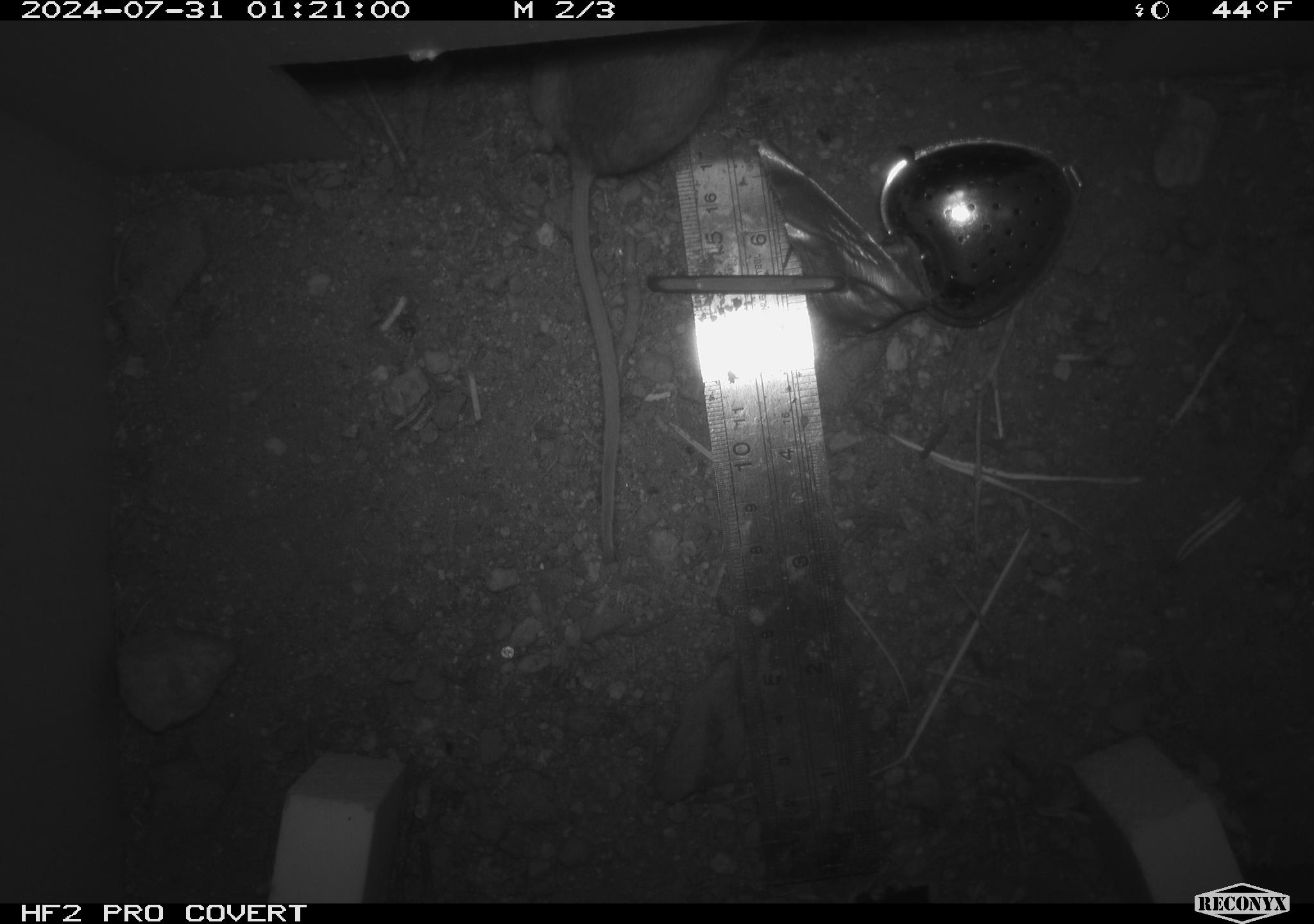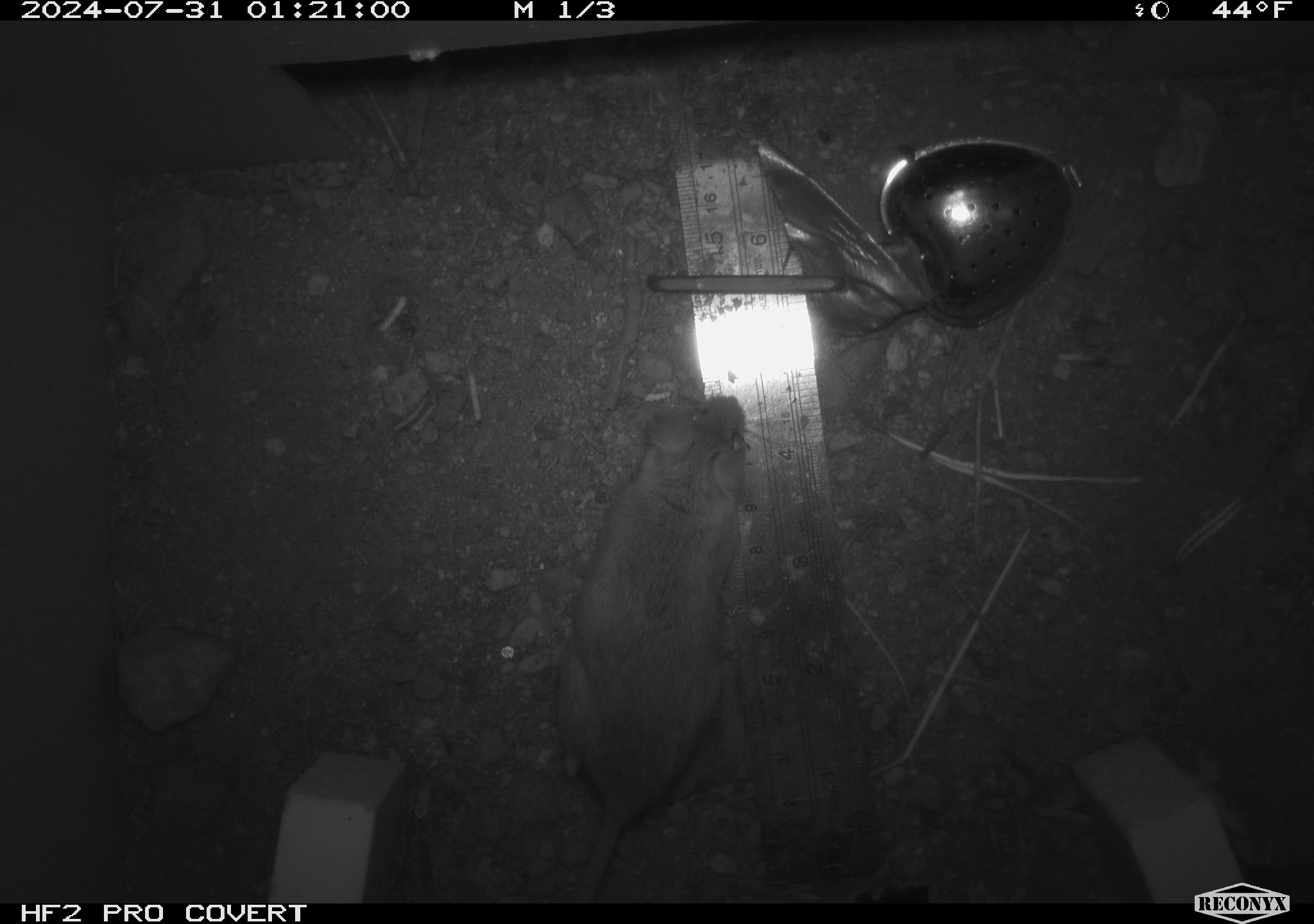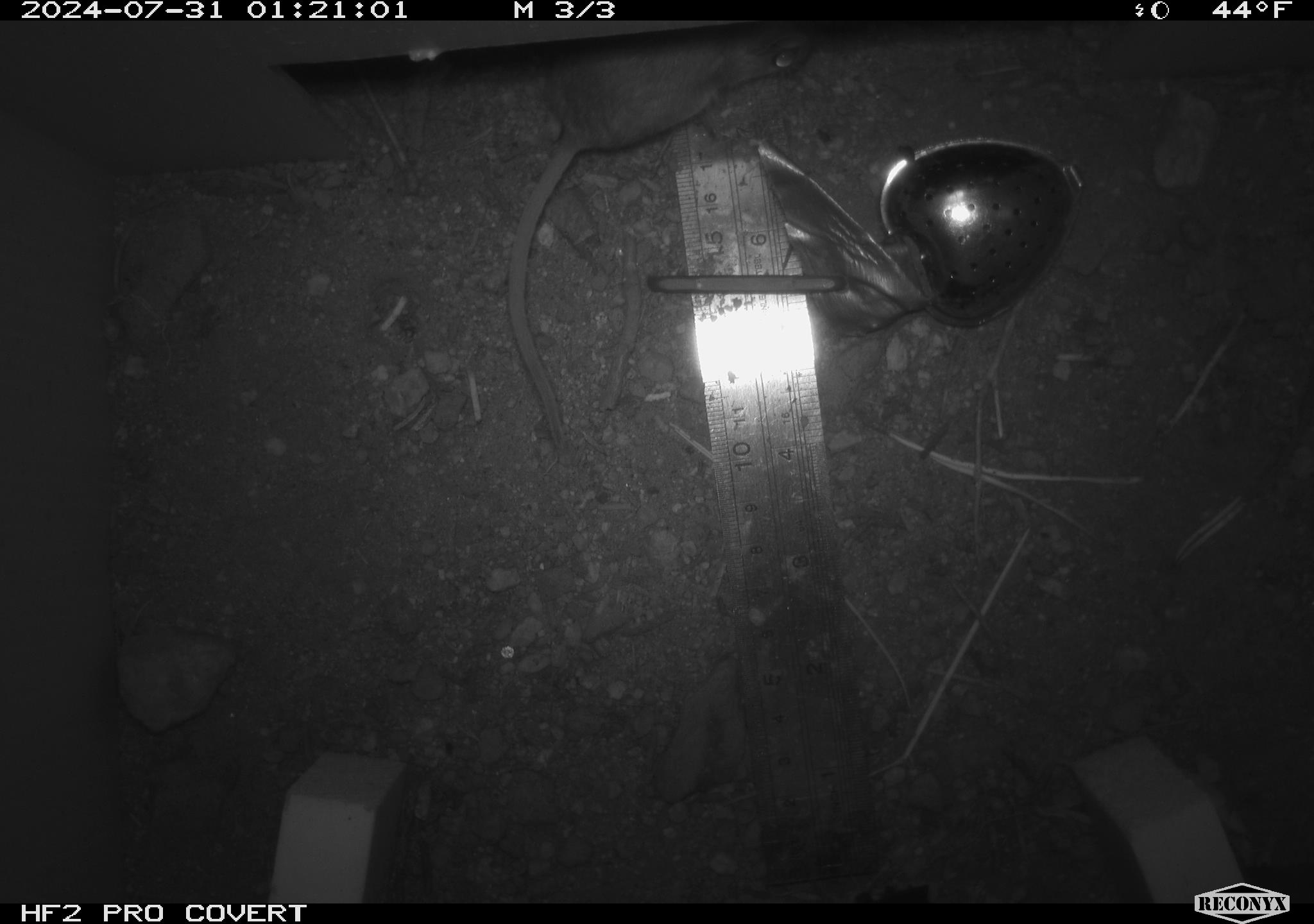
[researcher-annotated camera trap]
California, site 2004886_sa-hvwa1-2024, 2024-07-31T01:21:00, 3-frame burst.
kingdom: Animalia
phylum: Chordata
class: Mammalia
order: Rodentia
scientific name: Rodentia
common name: mouse species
Mouse species (Rodentia).